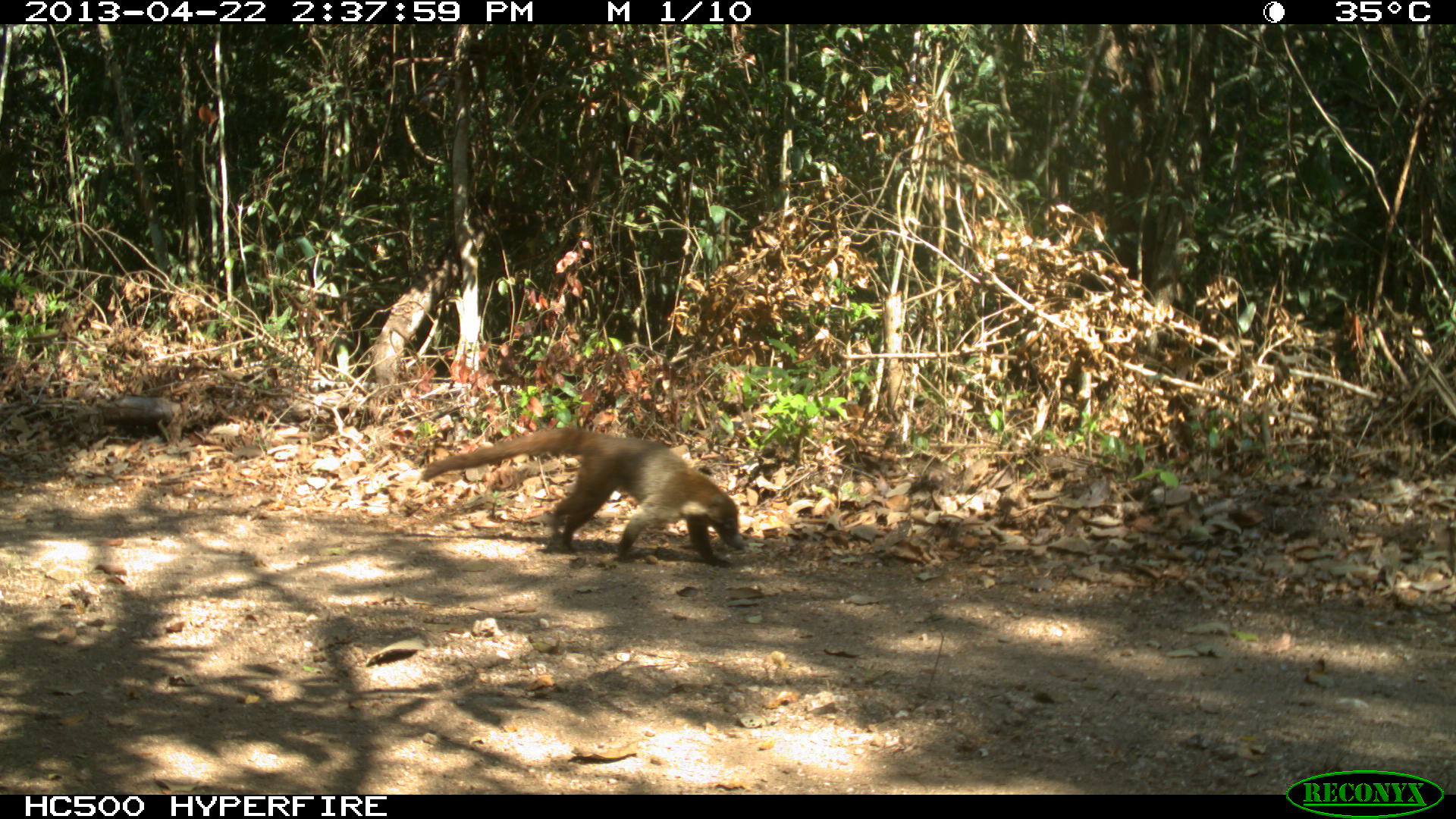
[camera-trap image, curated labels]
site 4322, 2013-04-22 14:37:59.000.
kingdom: Animalia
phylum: Chordata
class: Mammalia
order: Carnivora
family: Procyonidae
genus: Nasua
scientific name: Nasua narica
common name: white-nosed coati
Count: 1.